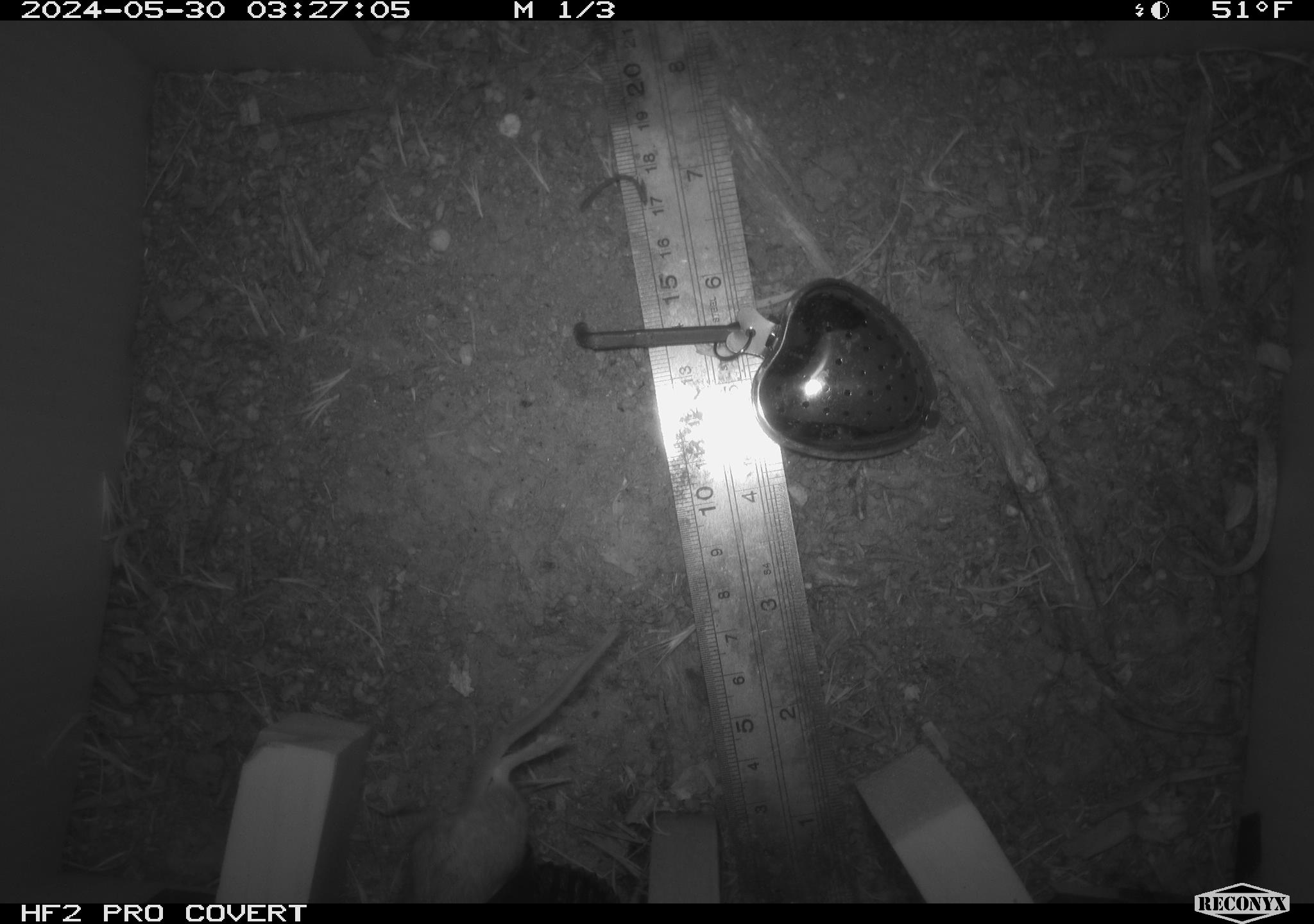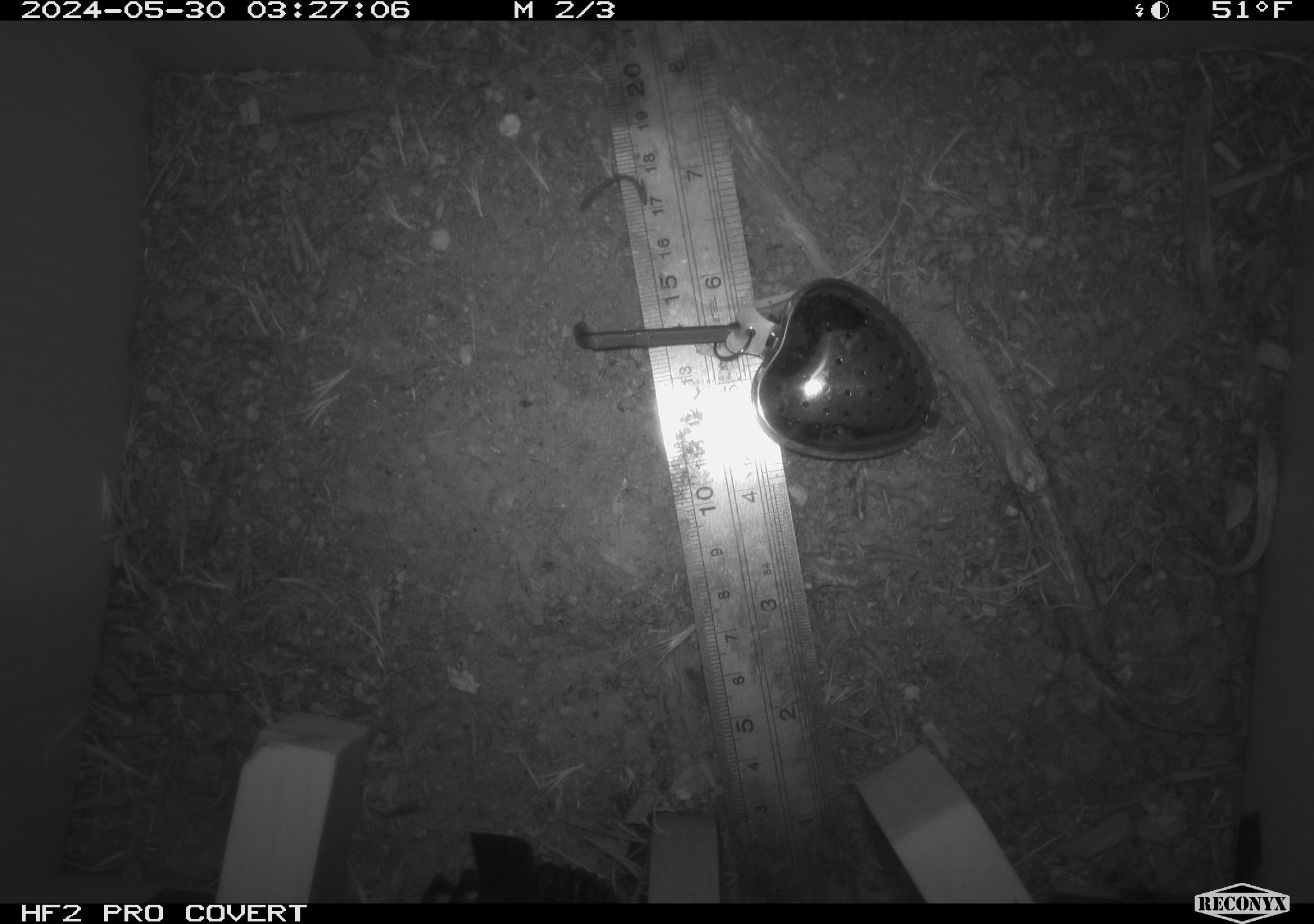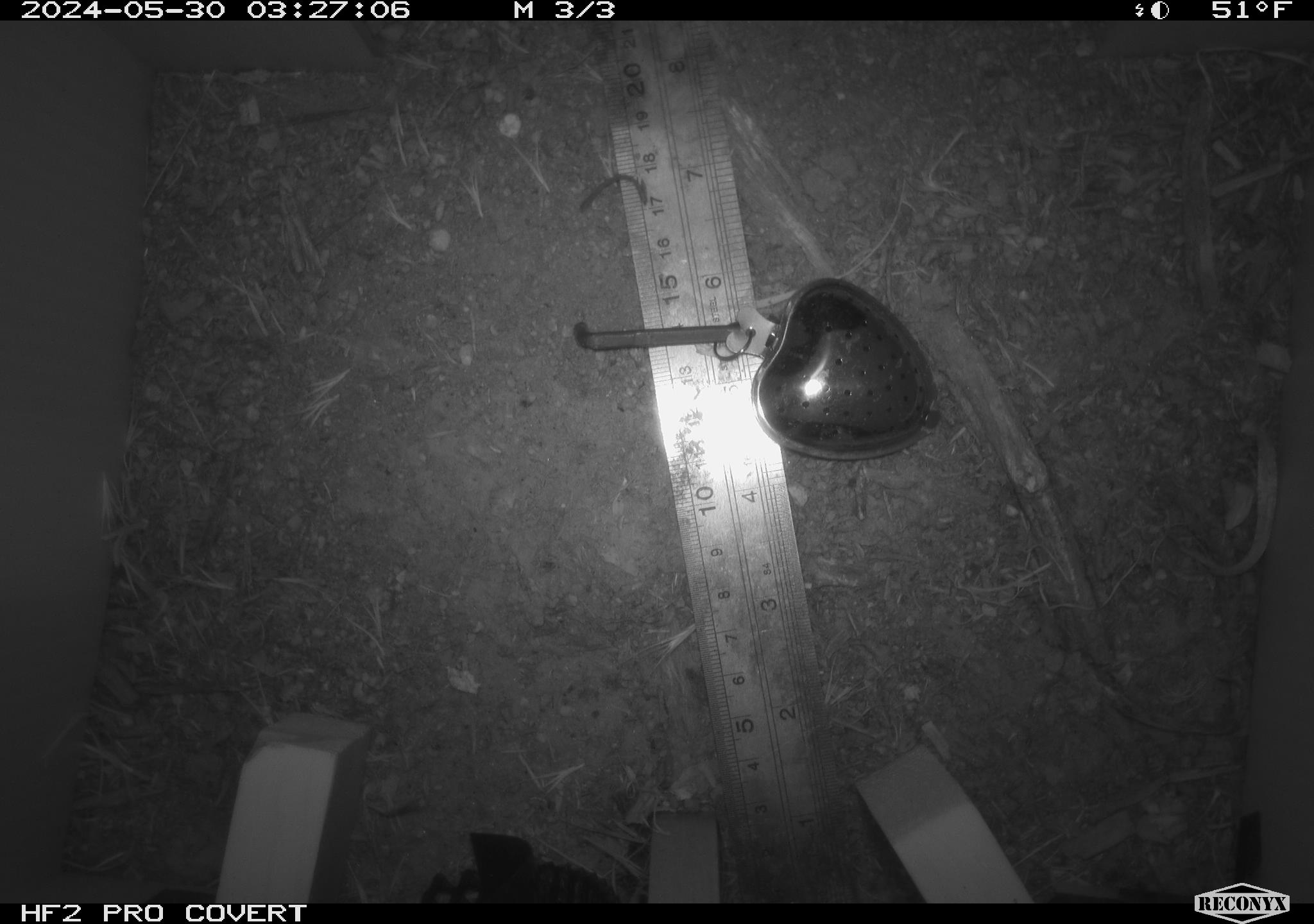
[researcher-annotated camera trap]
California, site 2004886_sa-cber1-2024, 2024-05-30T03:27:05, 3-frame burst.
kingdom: Animalia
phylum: Chordata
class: Mammalia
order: Rodentia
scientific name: Rodentia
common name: mouse species